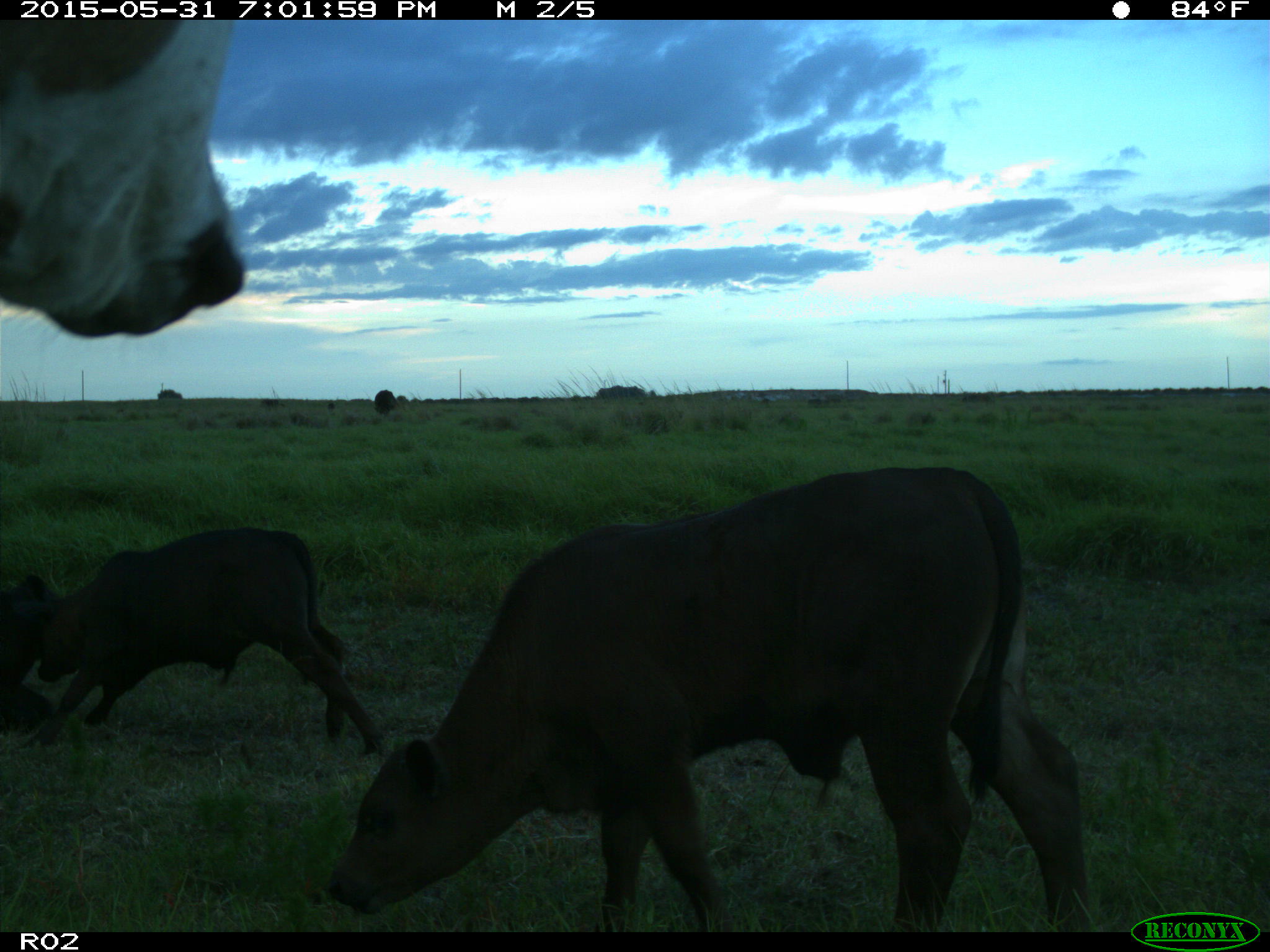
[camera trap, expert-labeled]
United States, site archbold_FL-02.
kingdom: Animalia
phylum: Chordata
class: Mammalia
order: Artiodactyla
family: Bovidae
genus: Bos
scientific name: Bos taurus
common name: domestic cow